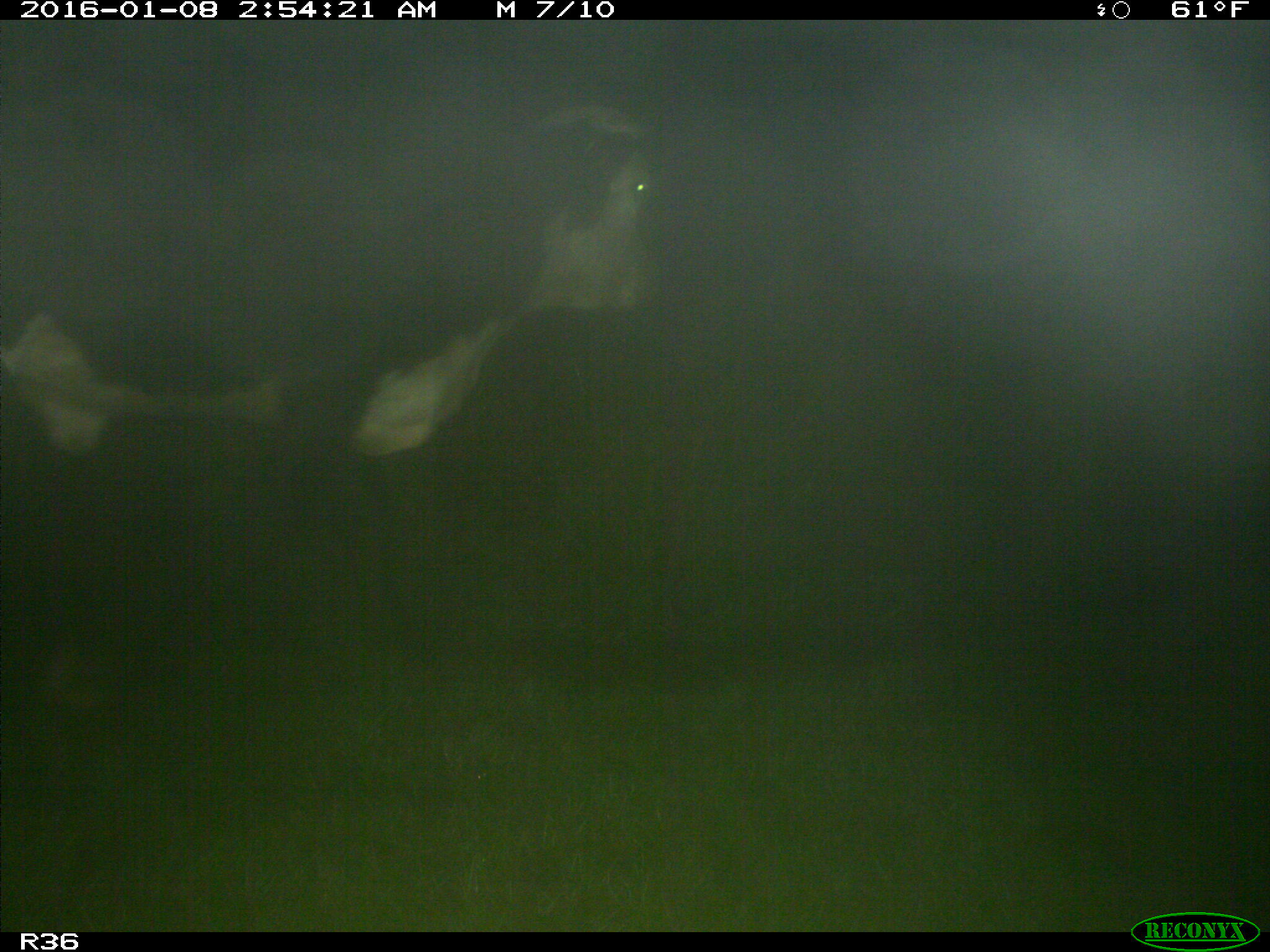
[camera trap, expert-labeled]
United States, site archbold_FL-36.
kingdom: Animalia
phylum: Chordata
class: Mammalia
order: Artiodactyla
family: Bovidae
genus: Bos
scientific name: Bos taurus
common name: domestic cow